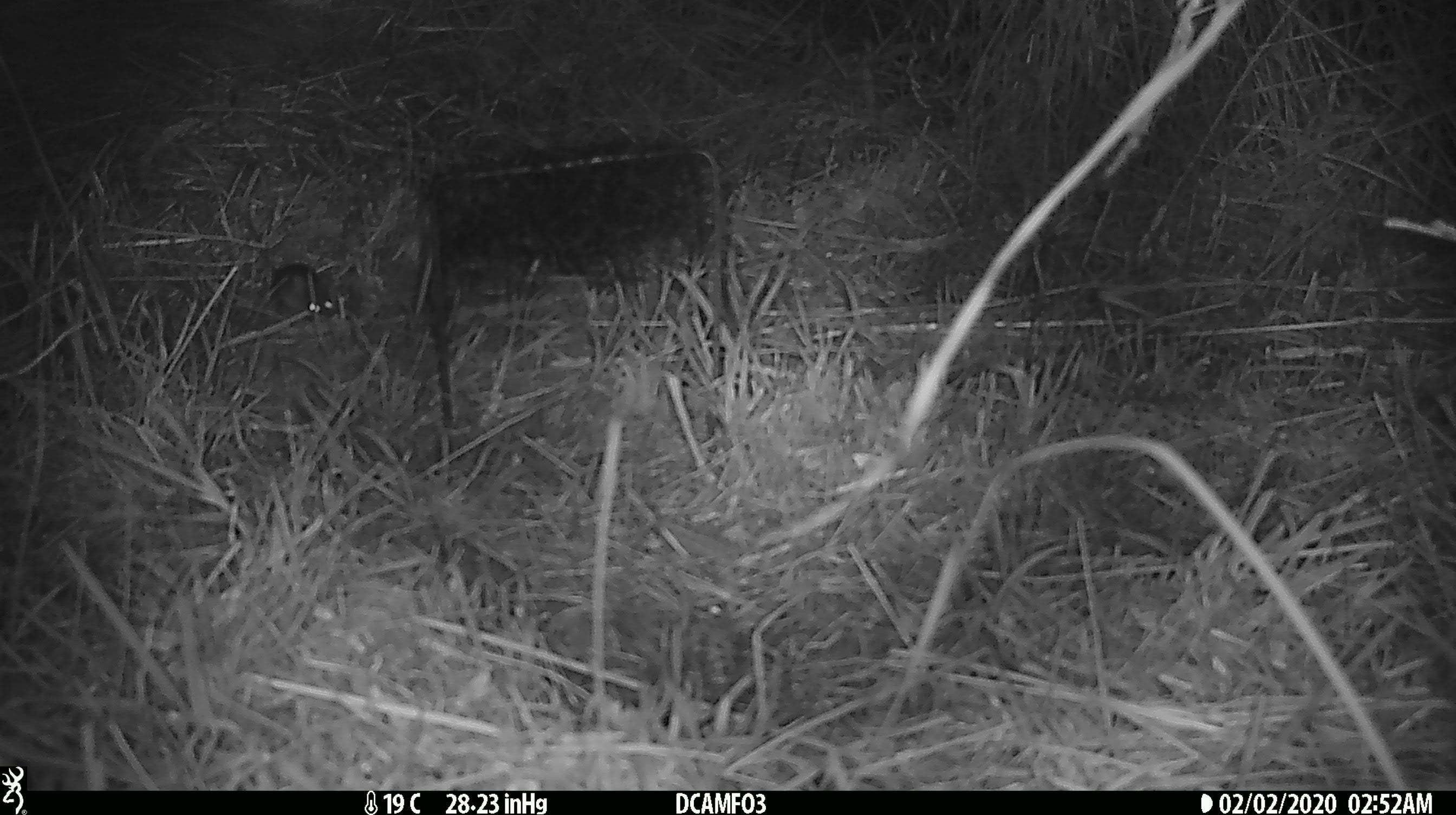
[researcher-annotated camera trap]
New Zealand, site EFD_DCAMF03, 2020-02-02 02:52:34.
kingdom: Animalia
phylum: Chordata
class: Mammalia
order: Rodentia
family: Muridae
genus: Mus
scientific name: Mus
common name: mouse